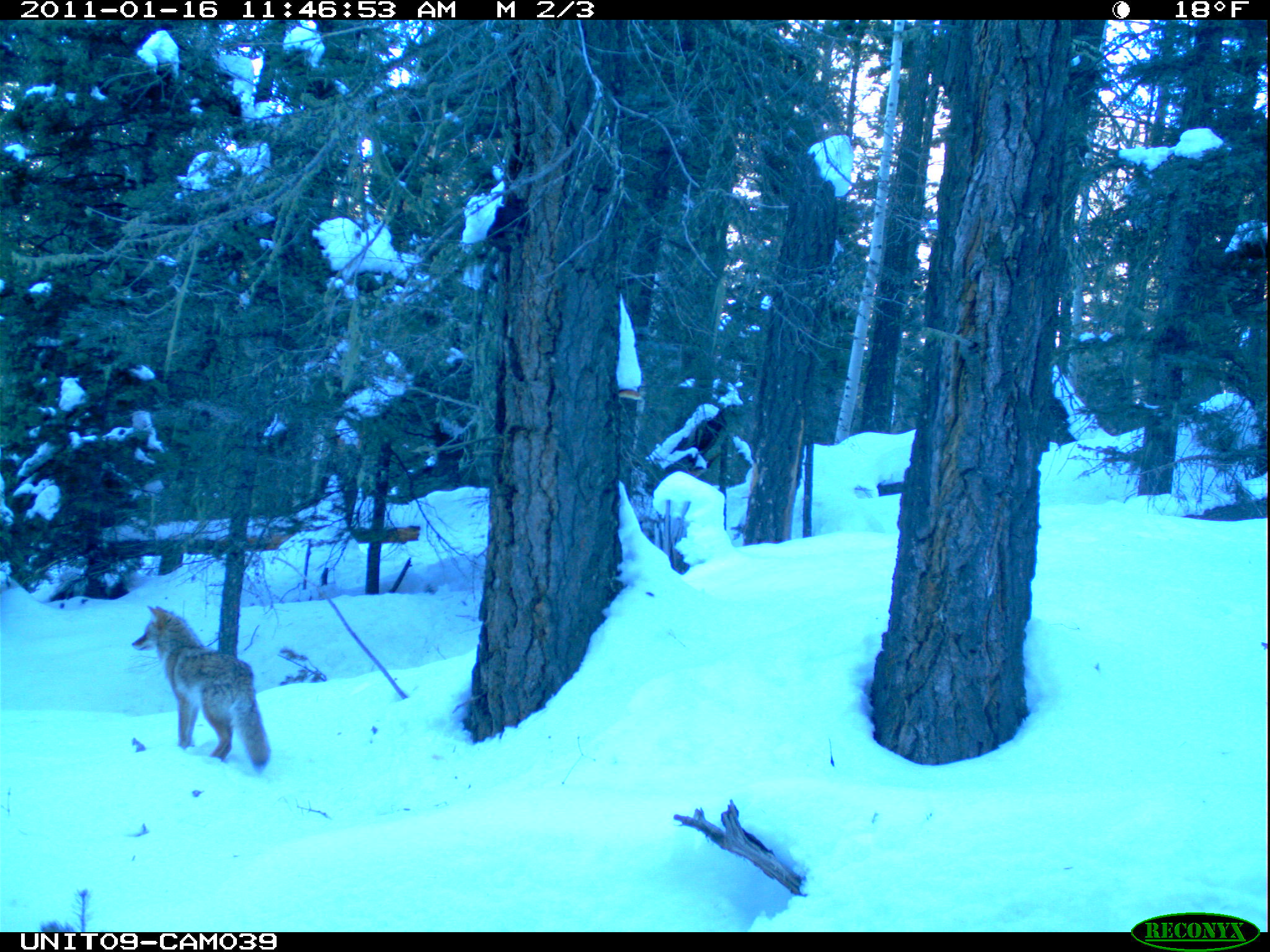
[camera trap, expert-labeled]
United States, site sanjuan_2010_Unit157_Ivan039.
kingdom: Animalia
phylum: Chordata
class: Mammalia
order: Carnivora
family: Canidae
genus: Canis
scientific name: Canis latrans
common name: coyote